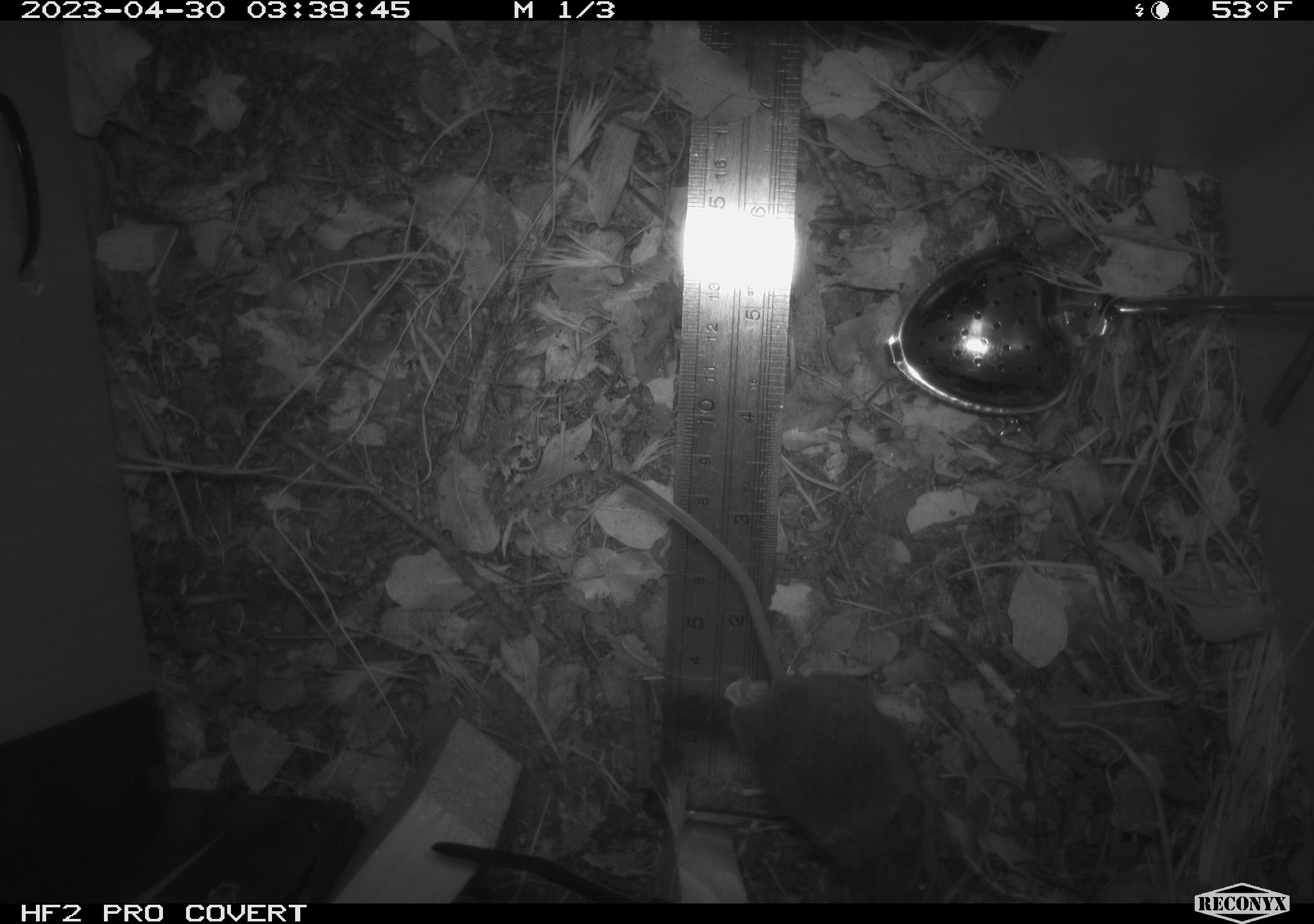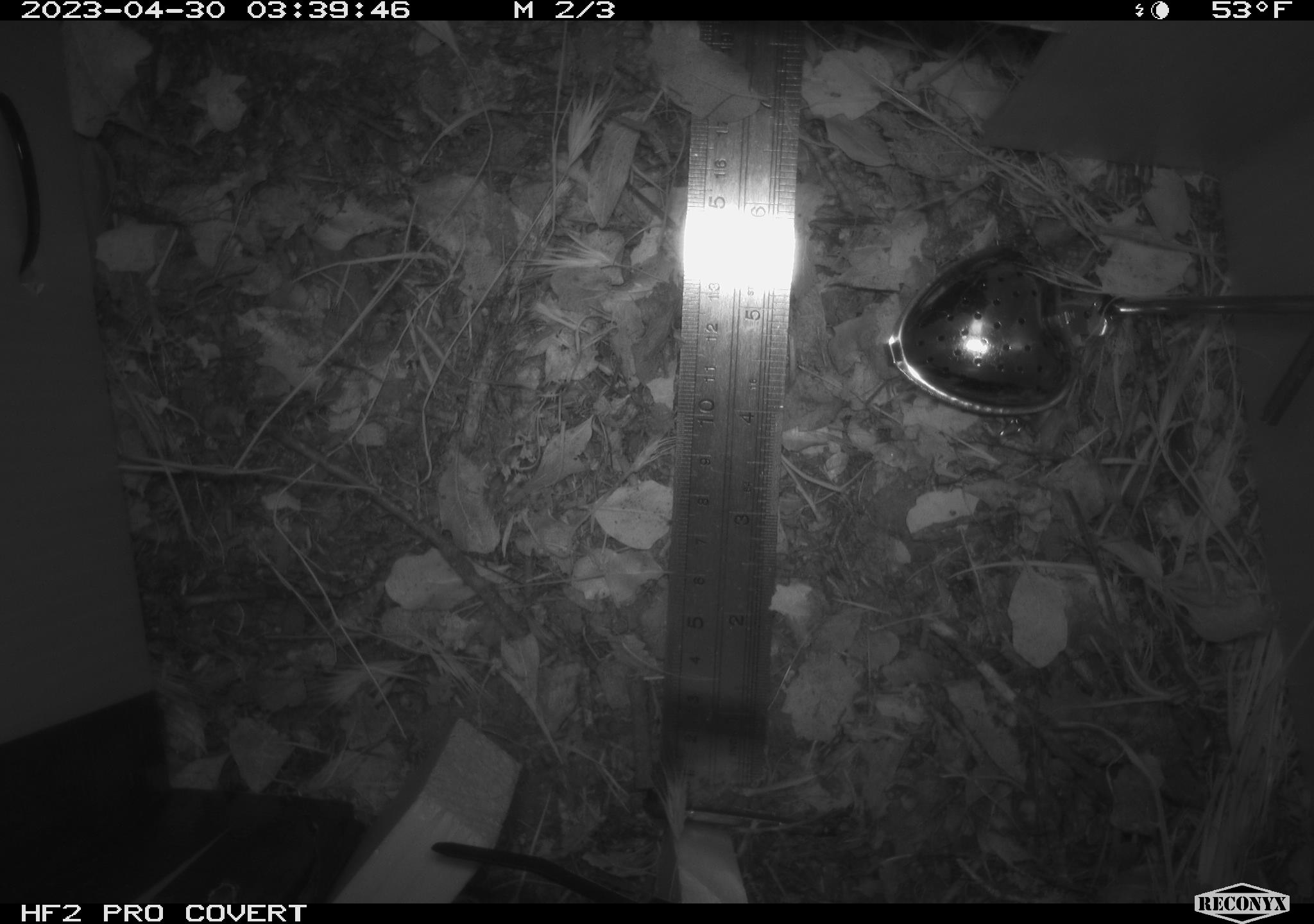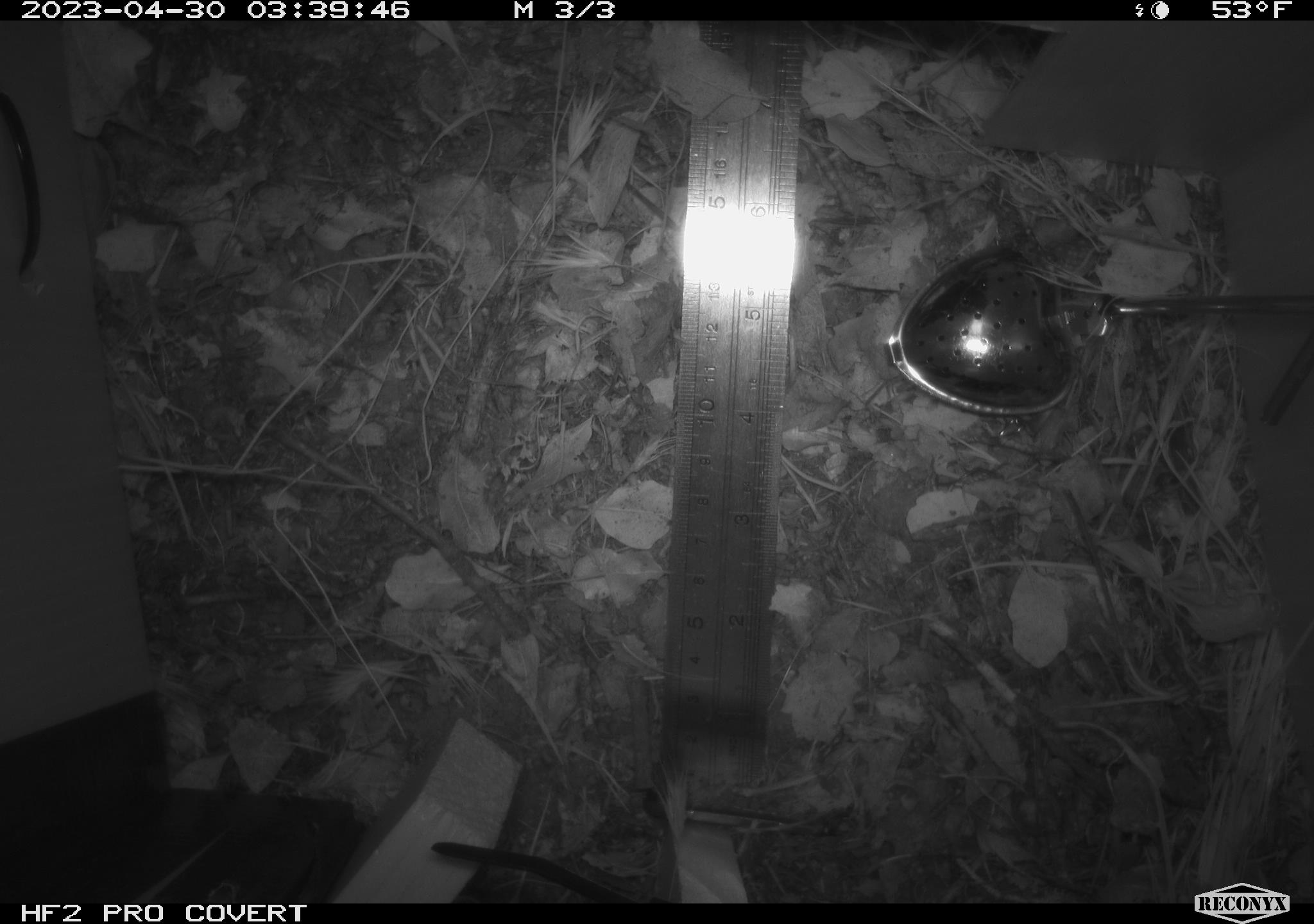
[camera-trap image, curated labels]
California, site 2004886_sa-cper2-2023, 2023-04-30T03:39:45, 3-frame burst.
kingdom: Animalia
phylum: Chordata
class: Mammalia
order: Rodentia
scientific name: Rodentia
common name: mouse species